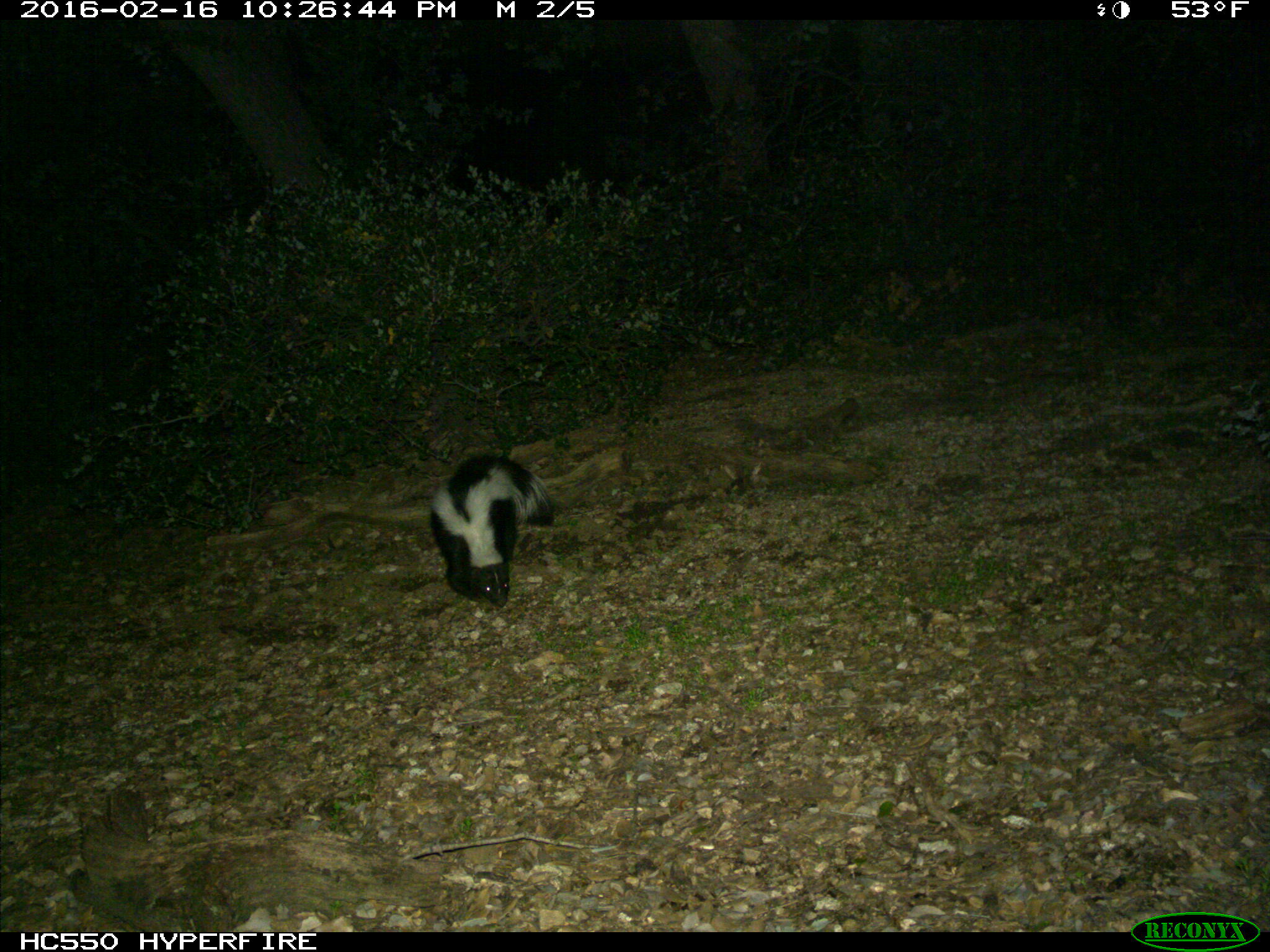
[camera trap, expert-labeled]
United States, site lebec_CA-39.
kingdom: Animalia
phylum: Chordata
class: Mammalia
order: Carnivora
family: Mephitidae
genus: Mephitis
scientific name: Mephitis mephitis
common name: striped skunk